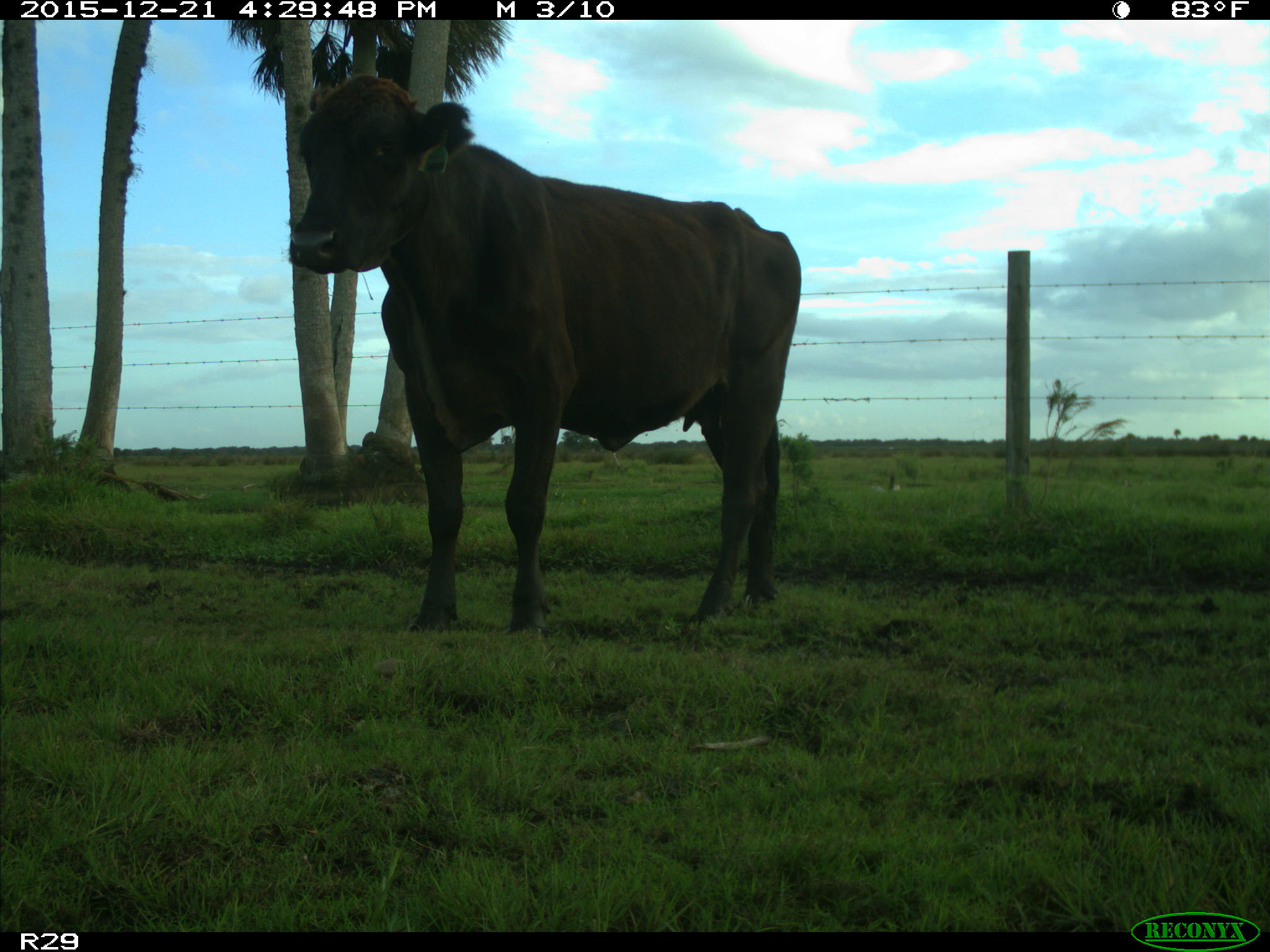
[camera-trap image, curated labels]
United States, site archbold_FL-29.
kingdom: Animalia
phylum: Chordata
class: Mammalia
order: Artiodactyla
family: Bovidae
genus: Bos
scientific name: Bos taurus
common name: domestic cow